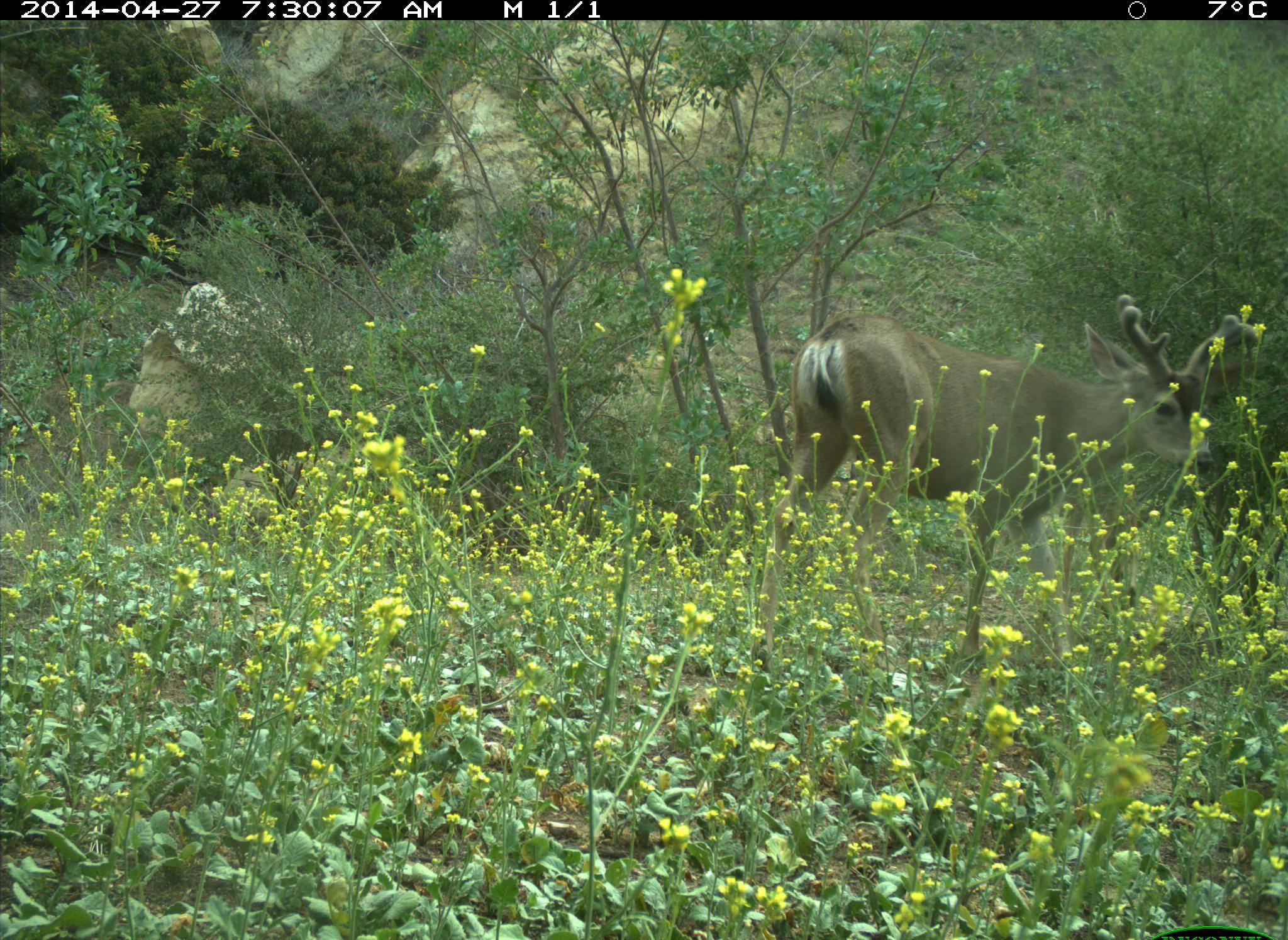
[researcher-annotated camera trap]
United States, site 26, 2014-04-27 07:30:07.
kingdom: Animalia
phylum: Chordata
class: Mammalia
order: Artiodactyla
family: Cervidae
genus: Odocoileus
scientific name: Odocoileus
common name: deer